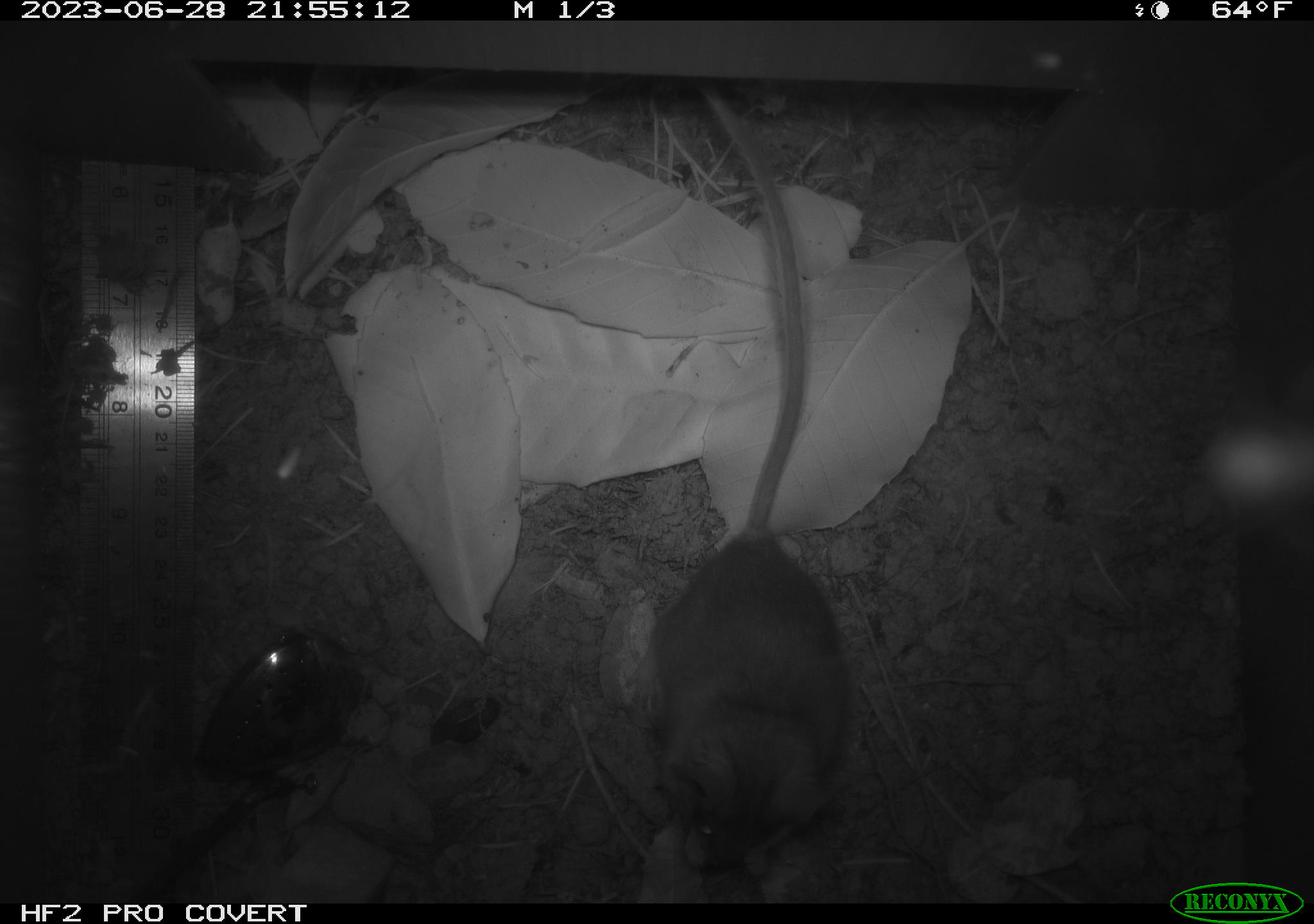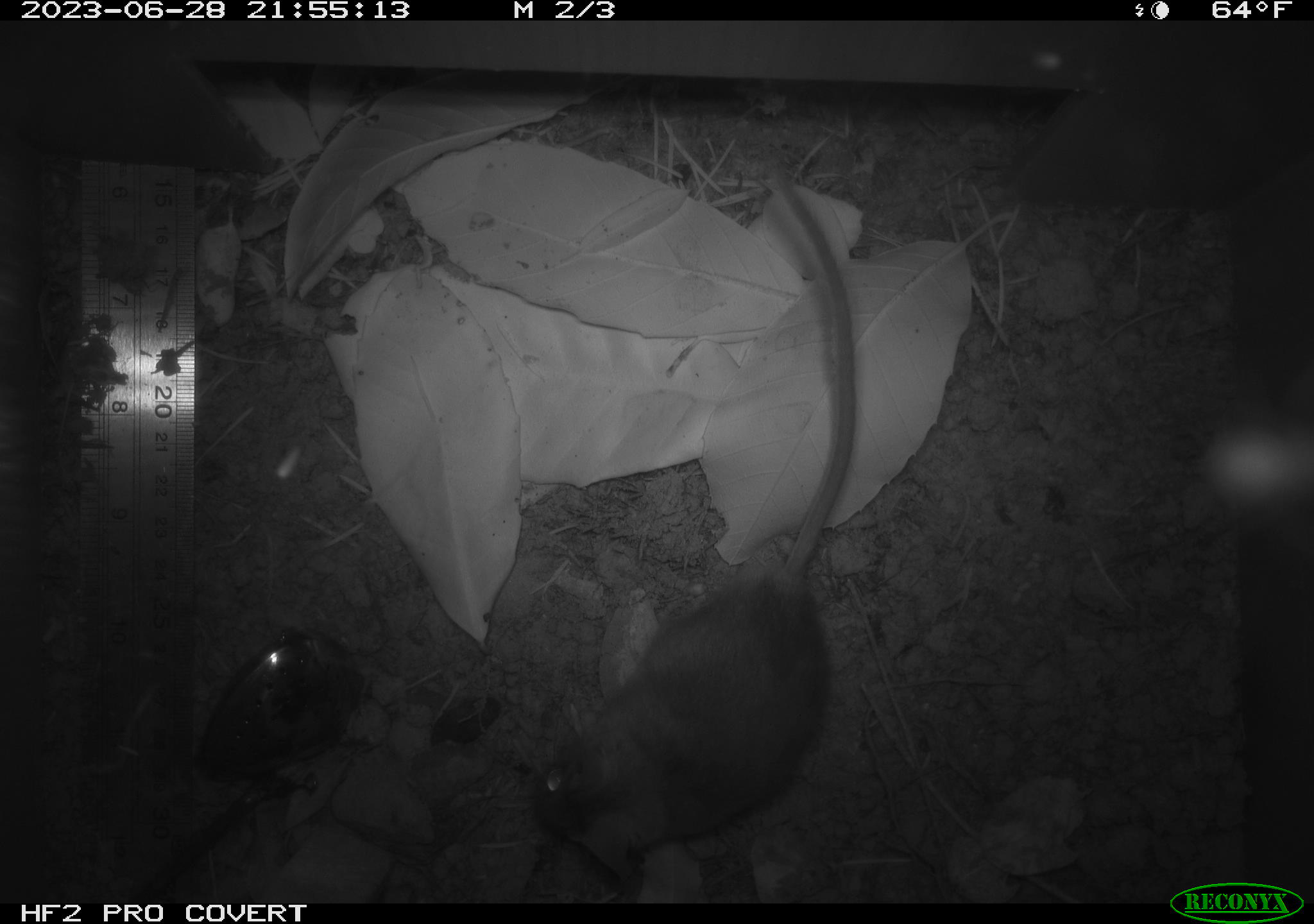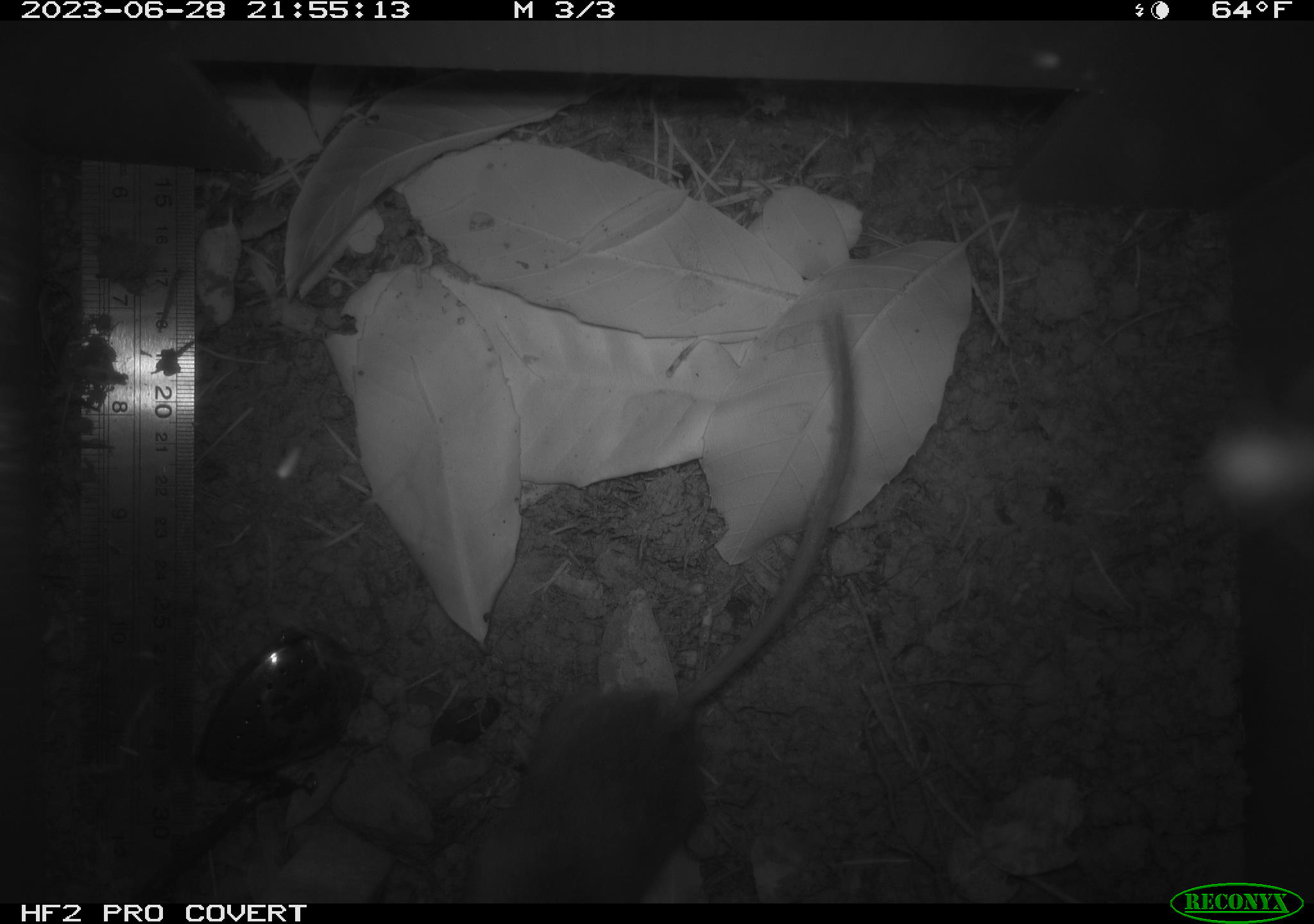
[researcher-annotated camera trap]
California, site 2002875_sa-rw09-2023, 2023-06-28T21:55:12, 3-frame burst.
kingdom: Animalia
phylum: Chordata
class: Mammalia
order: Rodentia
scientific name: Rodentia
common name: mouse species